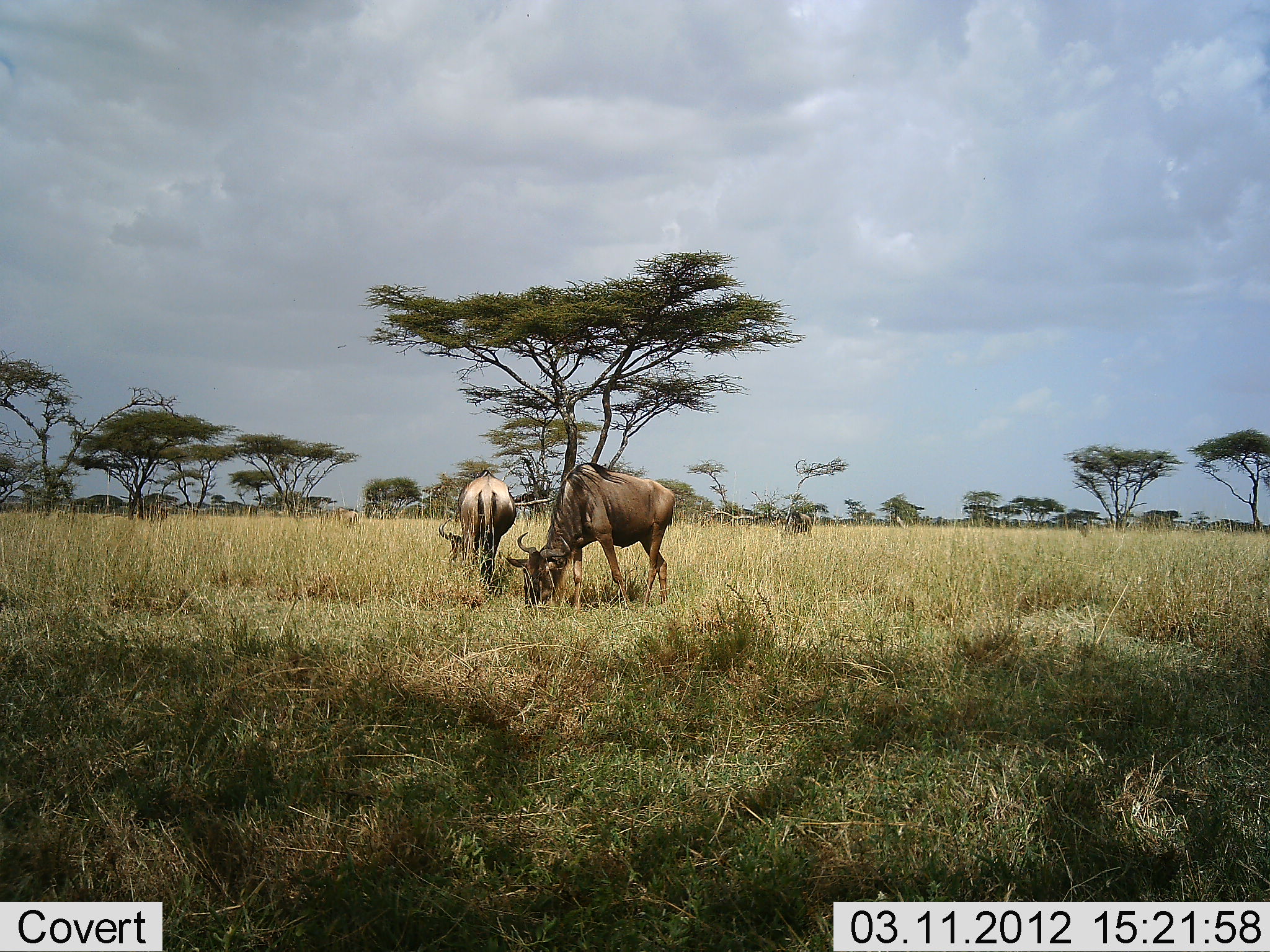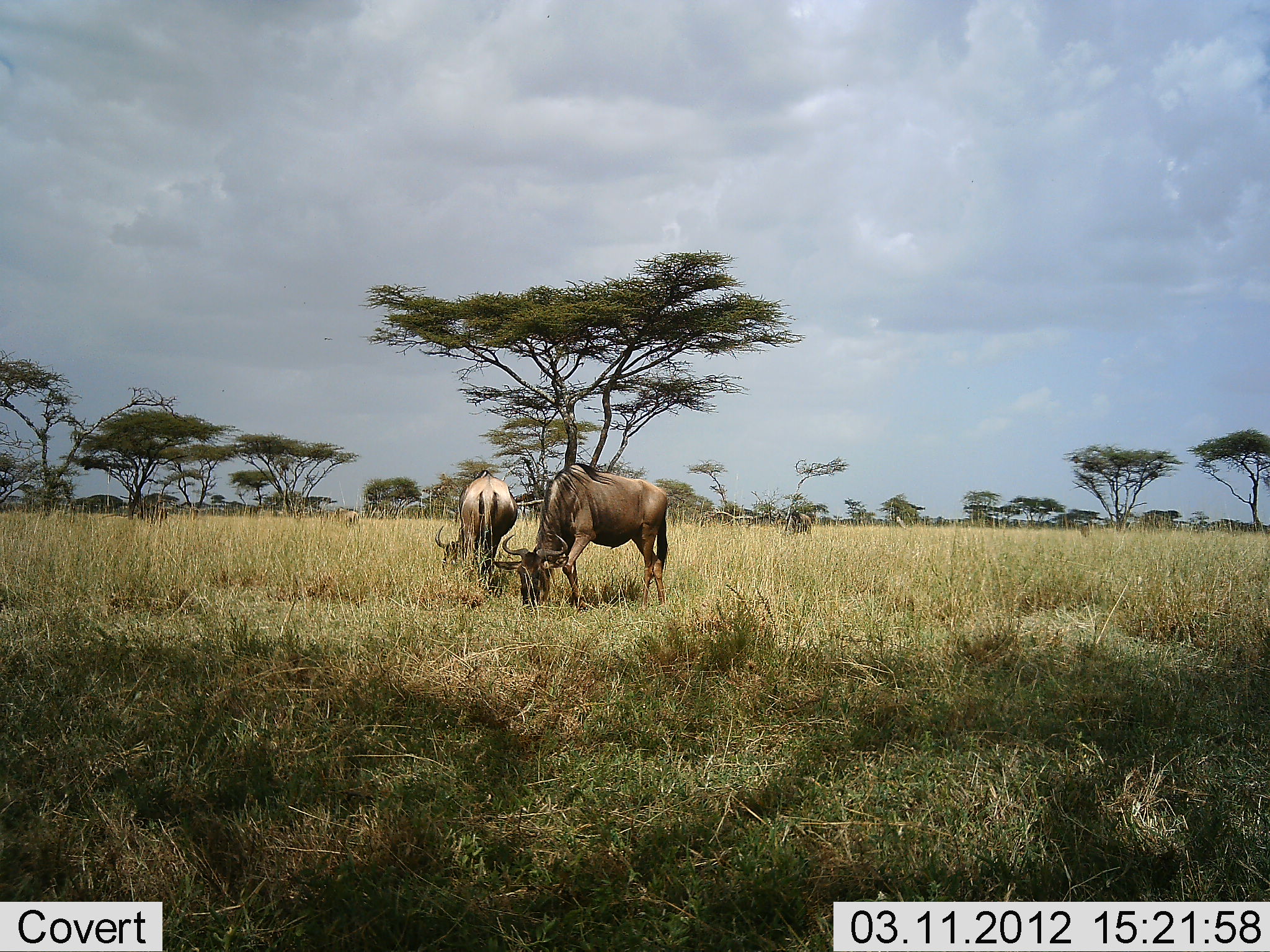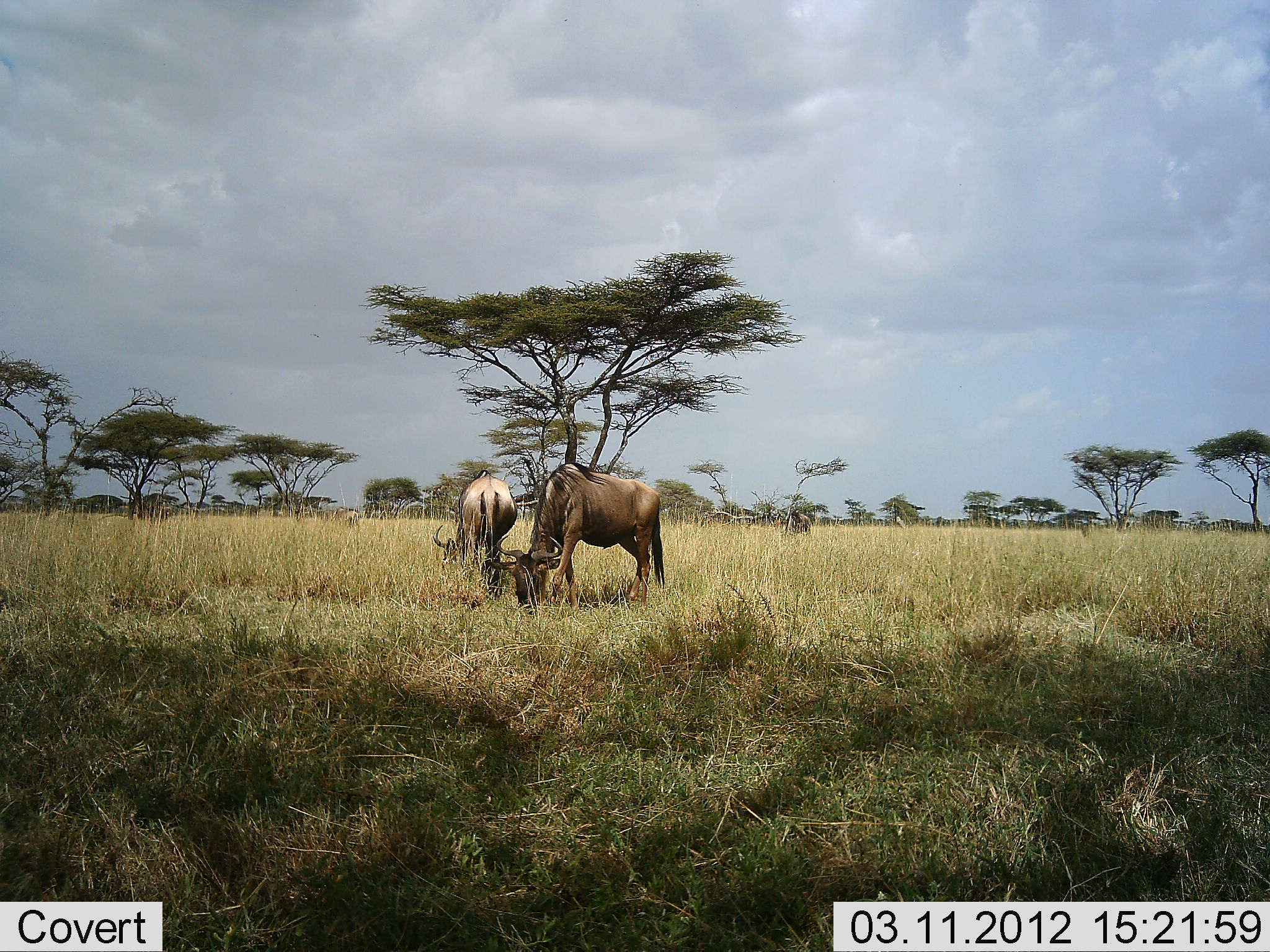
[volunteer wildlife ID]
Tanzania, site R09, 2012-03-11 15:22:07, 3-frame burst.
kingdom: Animalia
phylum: Chordata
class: Mammalia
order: Artiodactyla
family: Bovidae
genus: Connochaetes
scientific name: Connochaetes taurinus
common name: blue wildebeest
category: wildebeest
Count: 2.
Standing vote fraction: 35%.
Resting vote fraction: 0%.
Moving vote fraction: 0%.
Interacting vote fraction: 0%.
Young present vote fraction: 0%.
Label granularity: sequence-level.